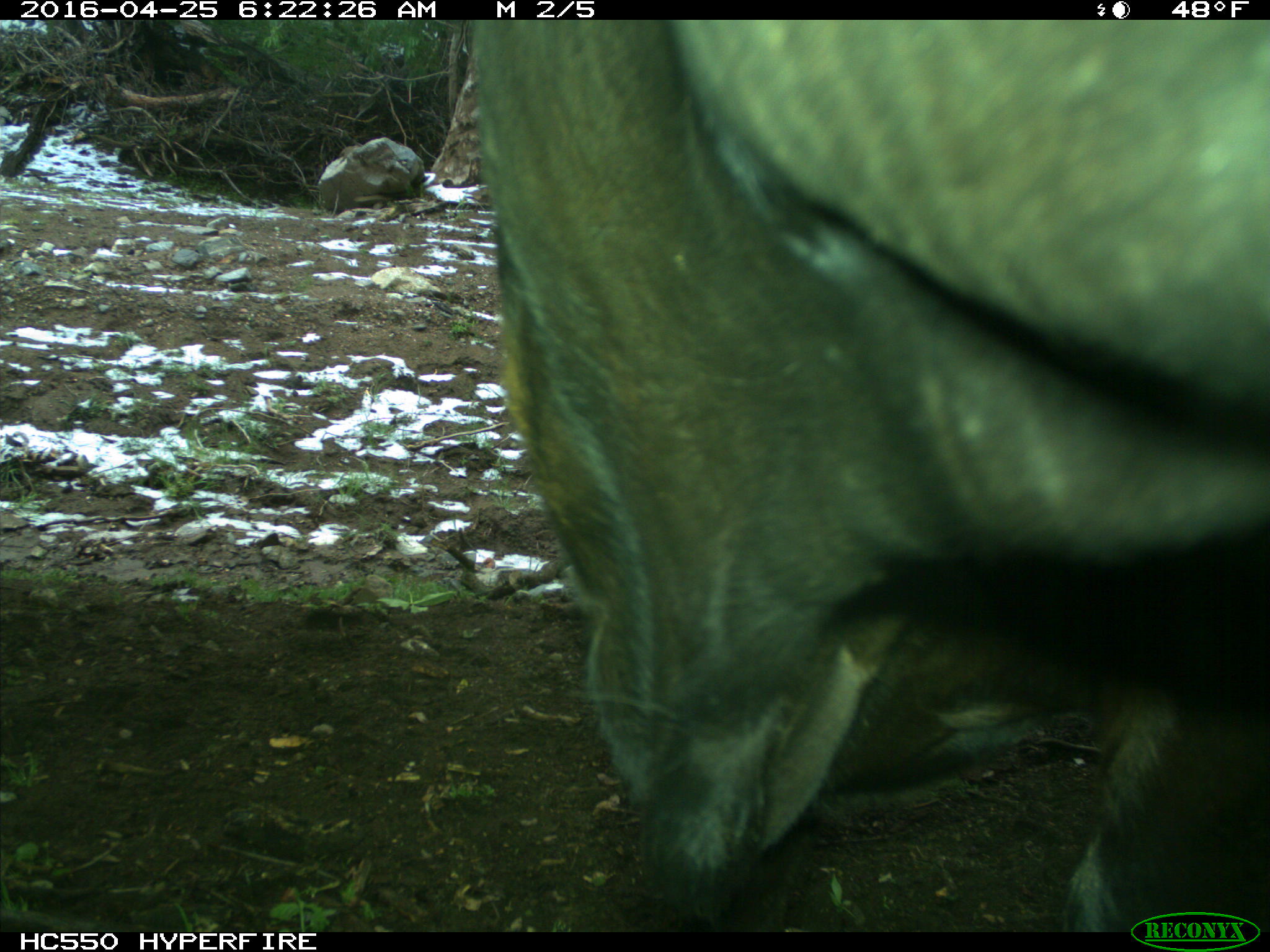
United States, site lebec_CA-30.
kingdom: Animalia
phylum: Chordata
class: Mammalia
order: Artiodactyla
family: Bovidae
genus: Bos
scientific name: Bos taurus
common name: domestic cow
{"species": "Bos taurus (domestic cow)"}